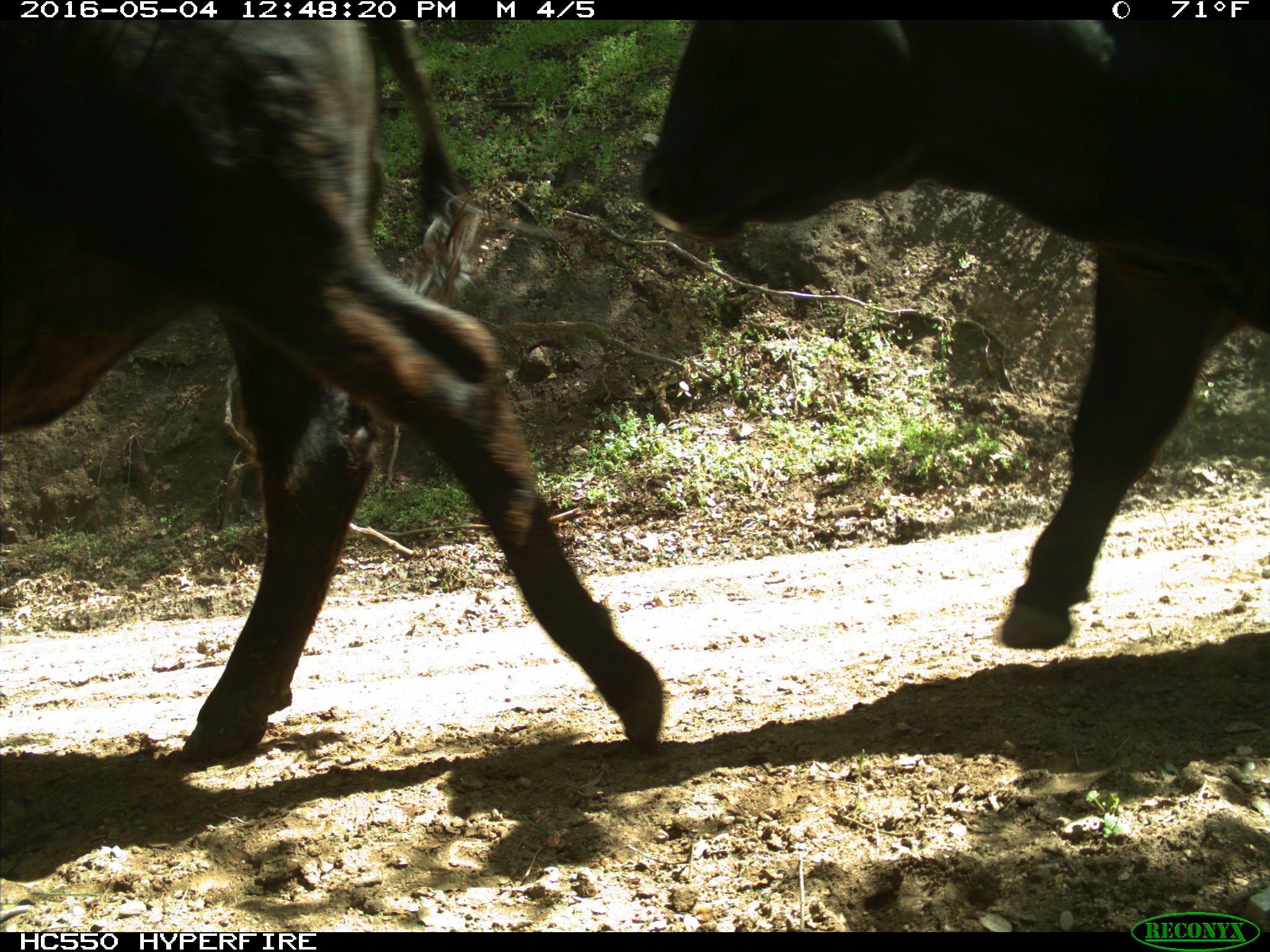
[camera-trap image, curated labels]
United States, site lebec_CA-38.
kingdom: Animalia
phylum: Chordata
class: Mammalia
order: Artiodactyla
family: Bovidae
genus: Bos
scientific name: Bos taurus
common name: domestic cow